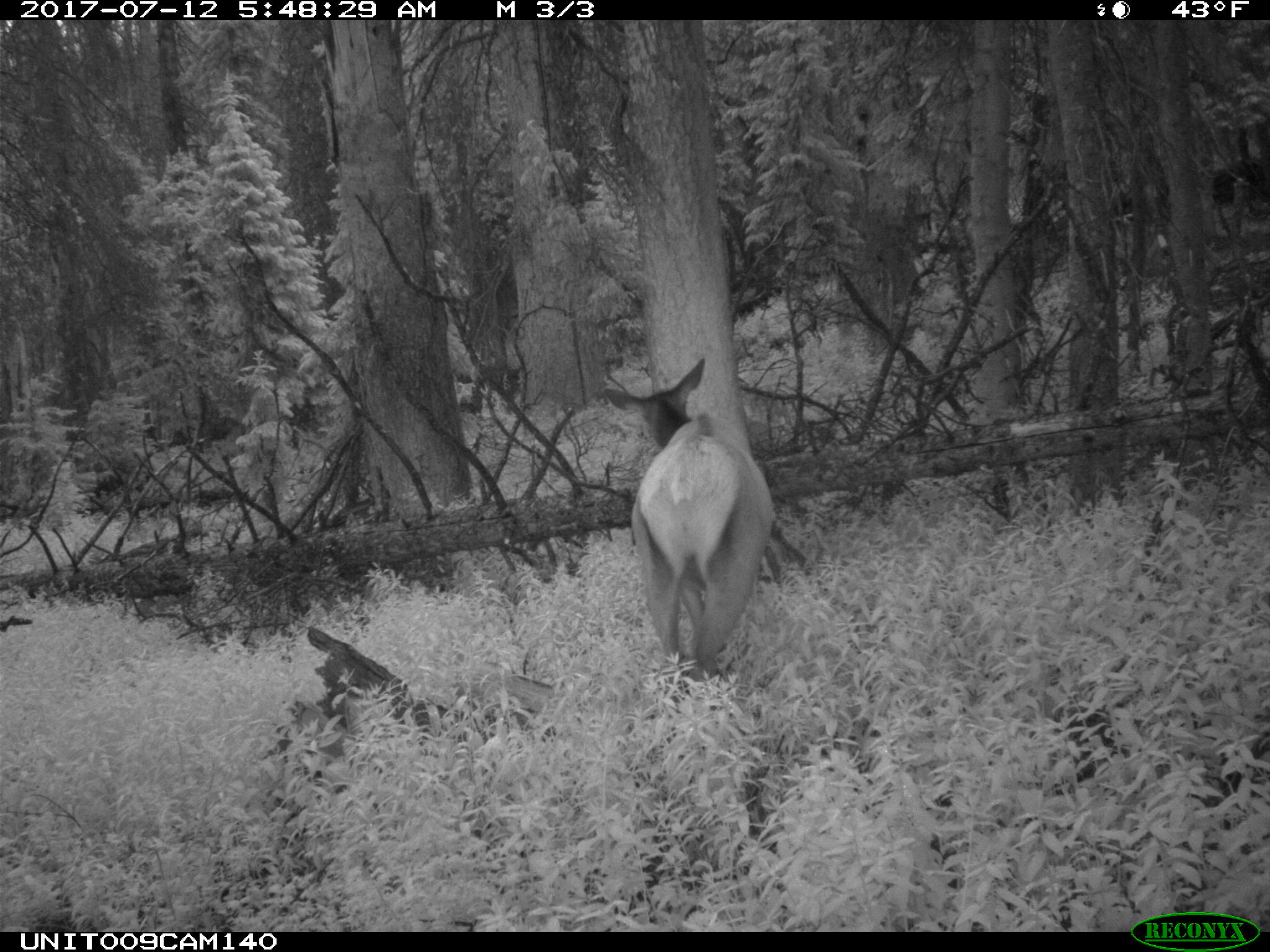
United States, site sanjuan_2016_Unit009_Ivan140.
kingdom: Animalia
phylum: Chordata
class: Mammalia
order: Artiodactyla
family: Cervidae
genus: Cervus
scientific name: Cervus elaphus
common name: red deer